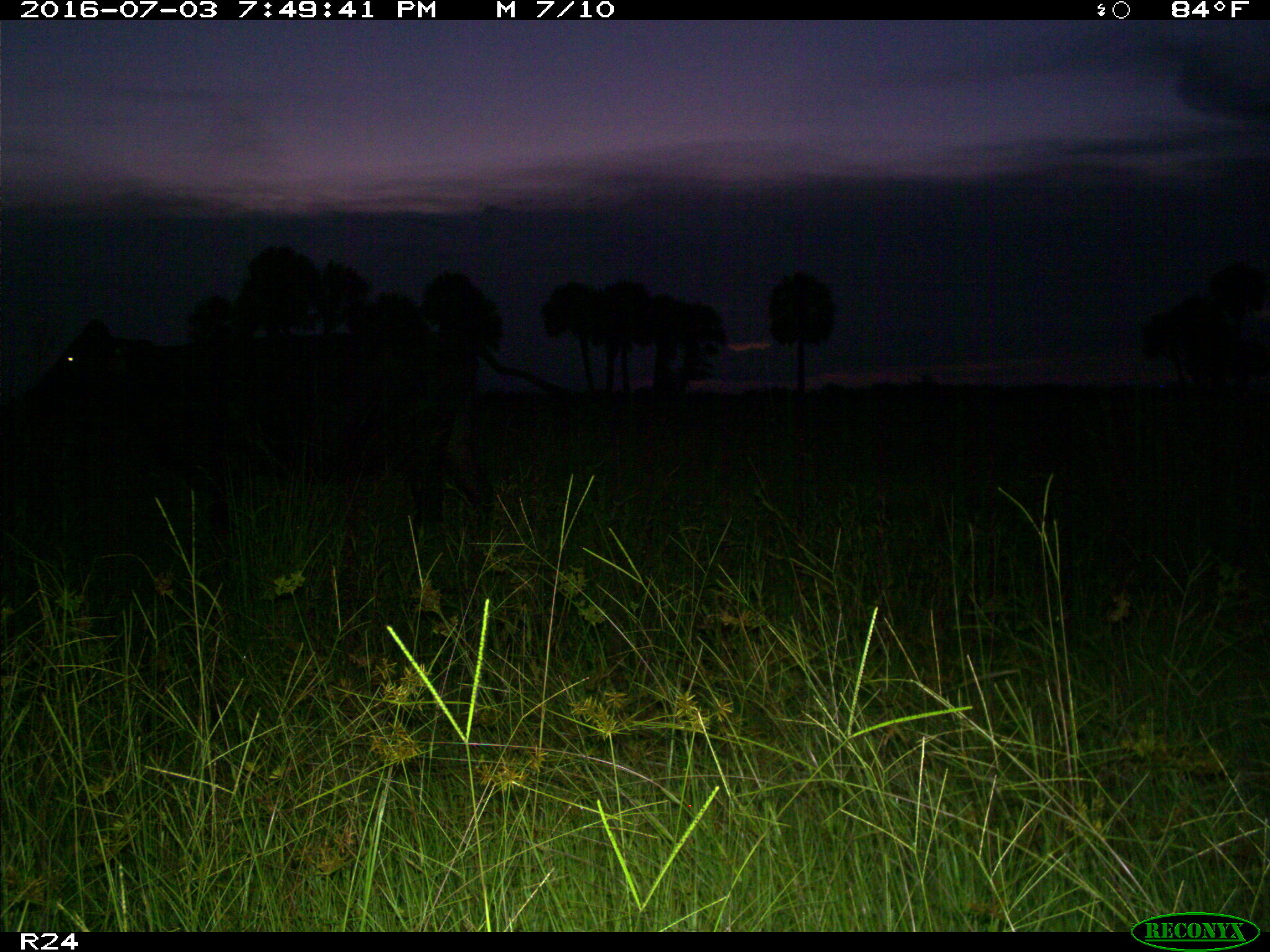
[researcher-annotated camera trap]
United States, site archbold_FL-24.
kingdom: Animalia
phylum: Chordata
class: Mammalia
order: Artiodactyla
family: Bovidae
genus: Bos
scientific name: Bos taurus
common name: domestic cow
Bos taurus (domestic cow).